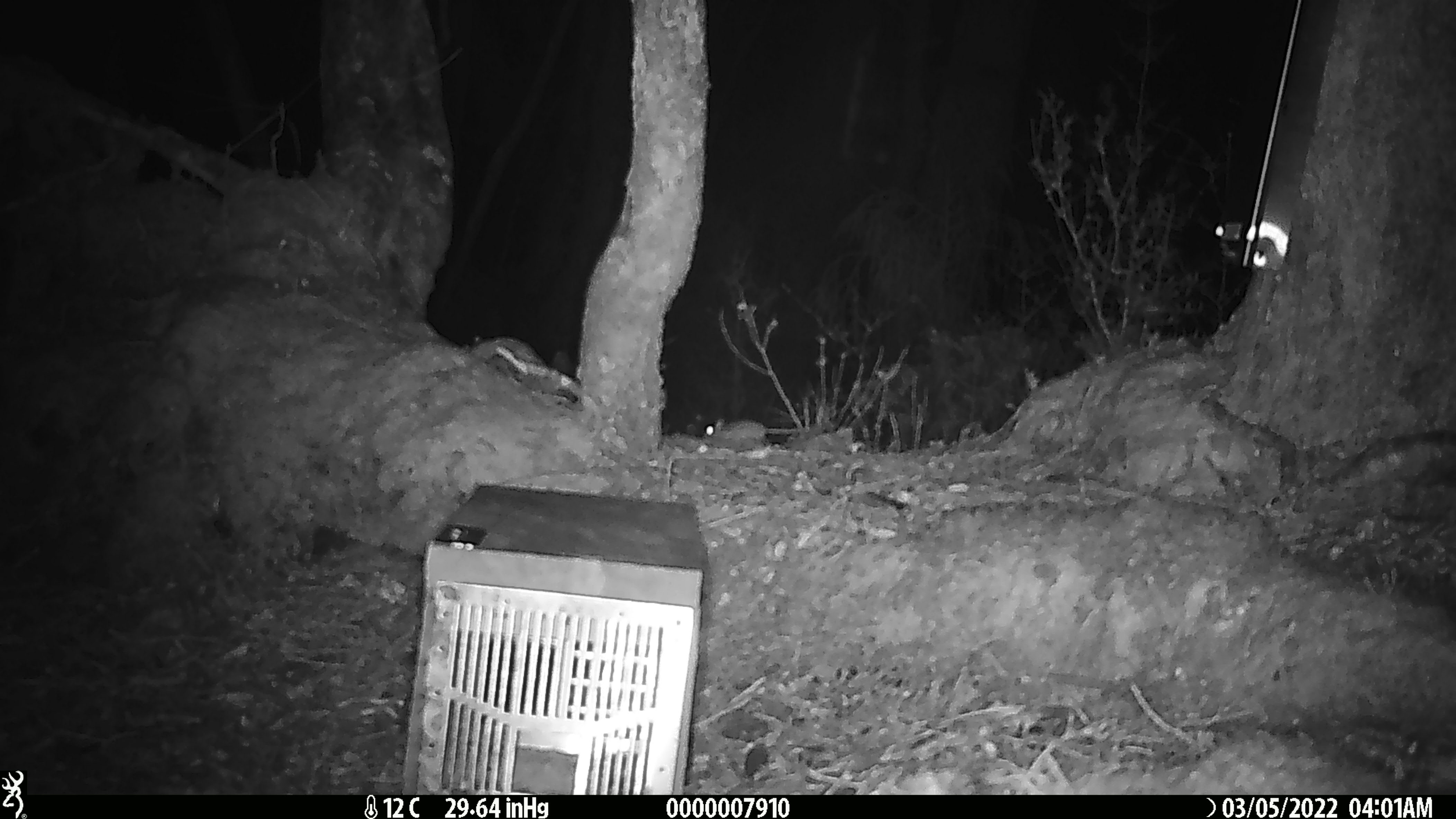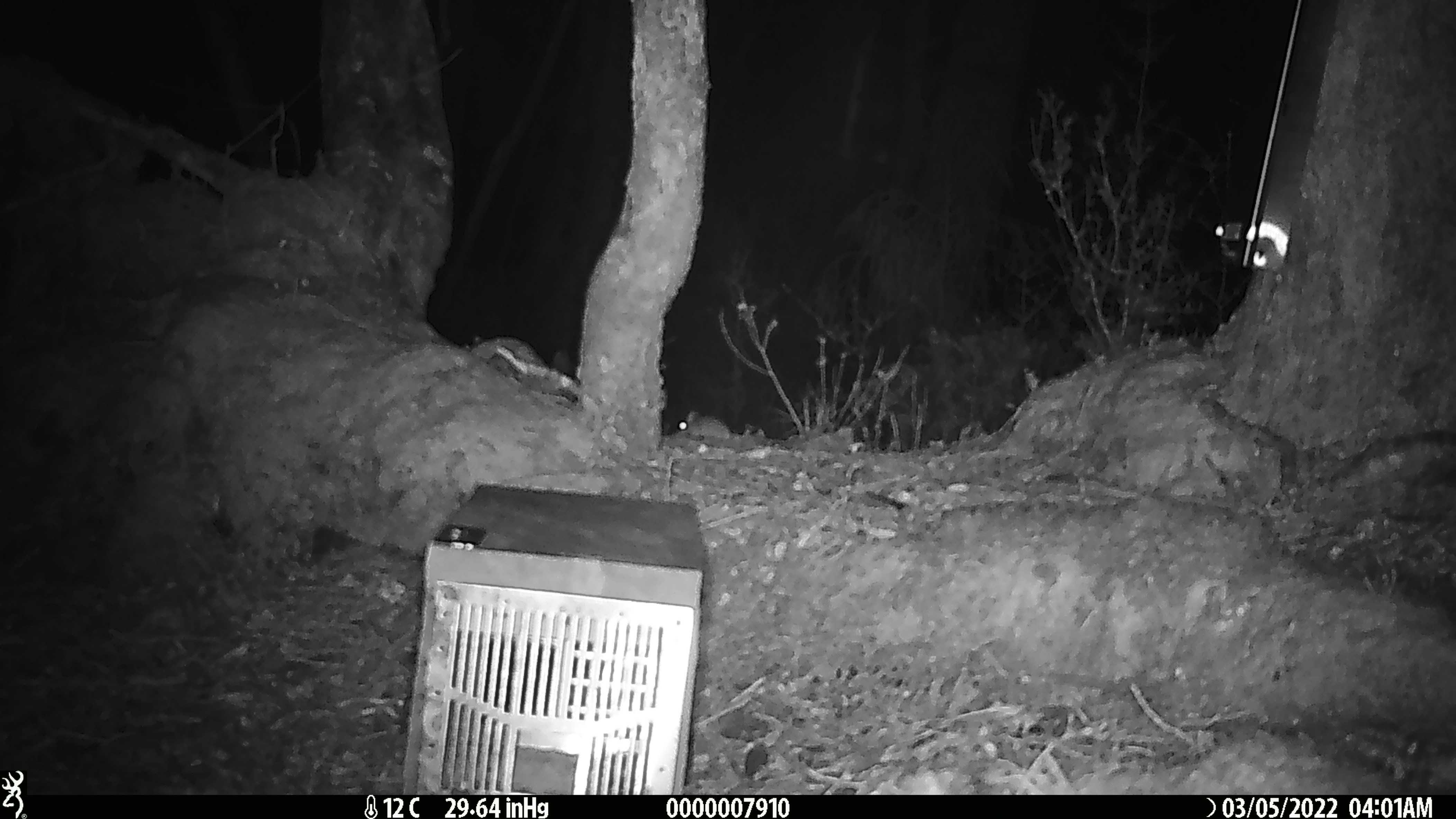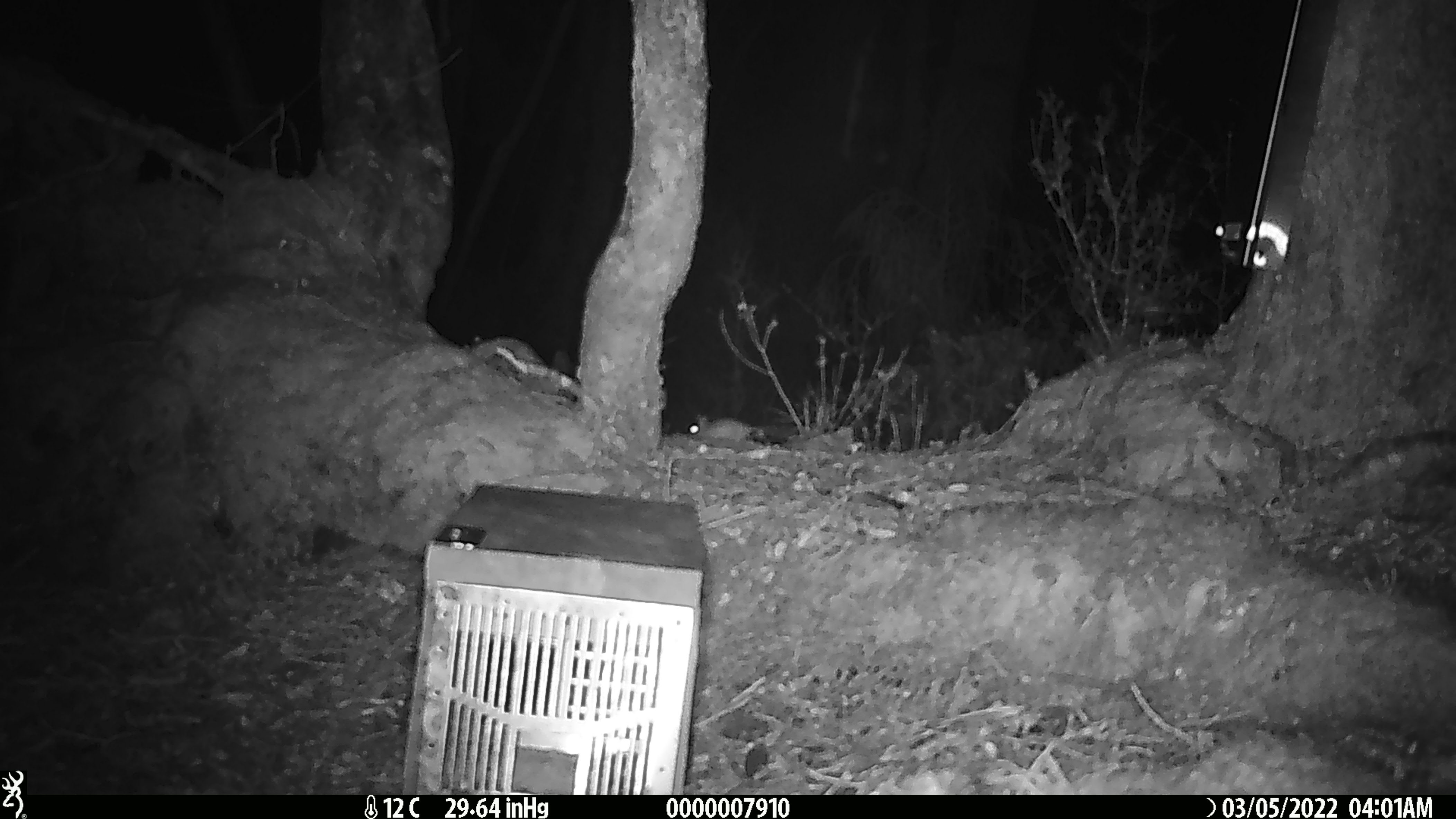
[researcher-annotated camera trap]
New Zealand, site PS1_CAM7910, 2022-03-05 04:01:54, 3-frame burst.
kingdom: Animalia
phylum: Chordata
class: Mammalia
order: Rodentia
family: Muridae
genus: Mus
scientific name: Mus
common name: mouse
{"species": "mouse (Mus)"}